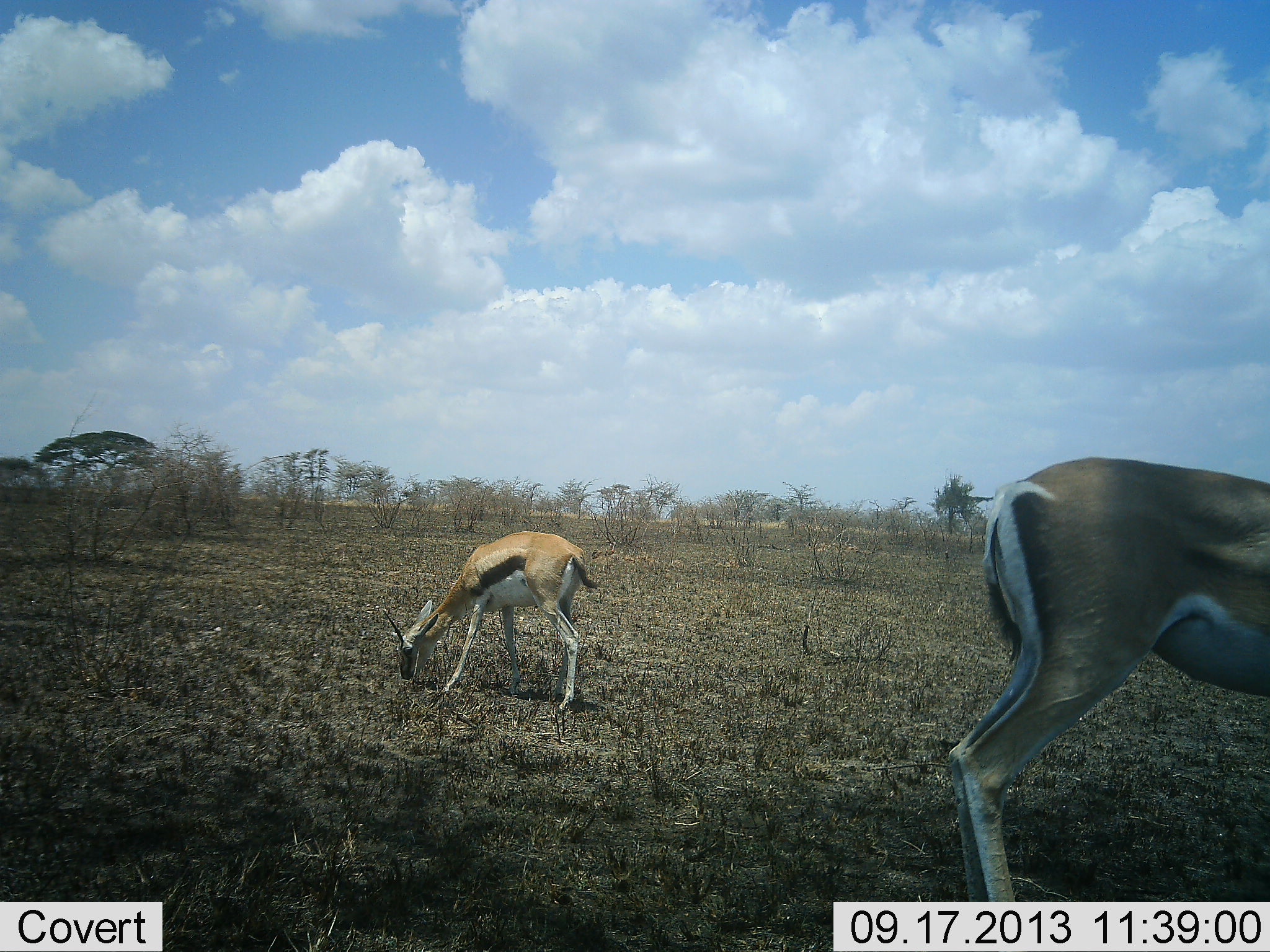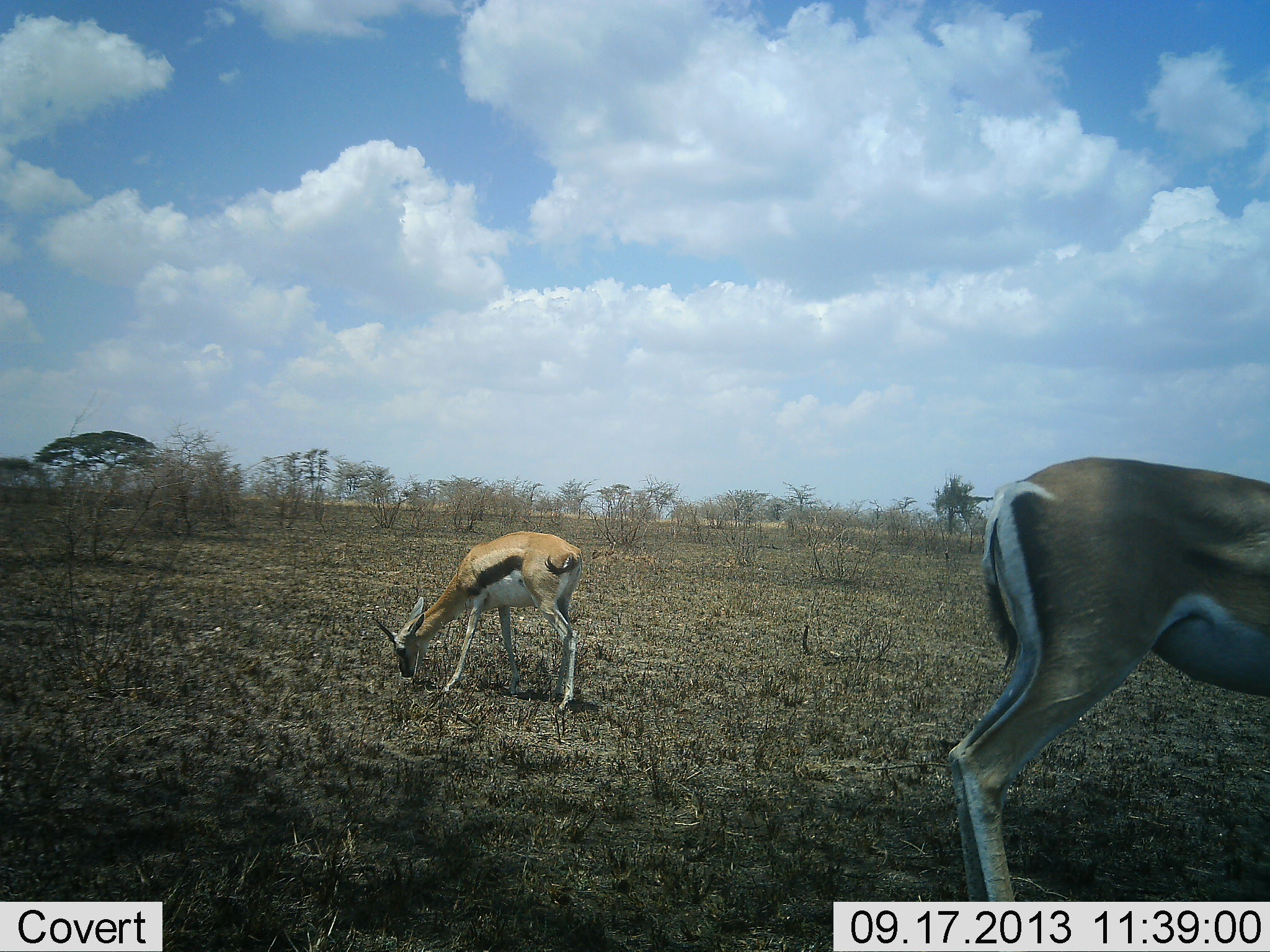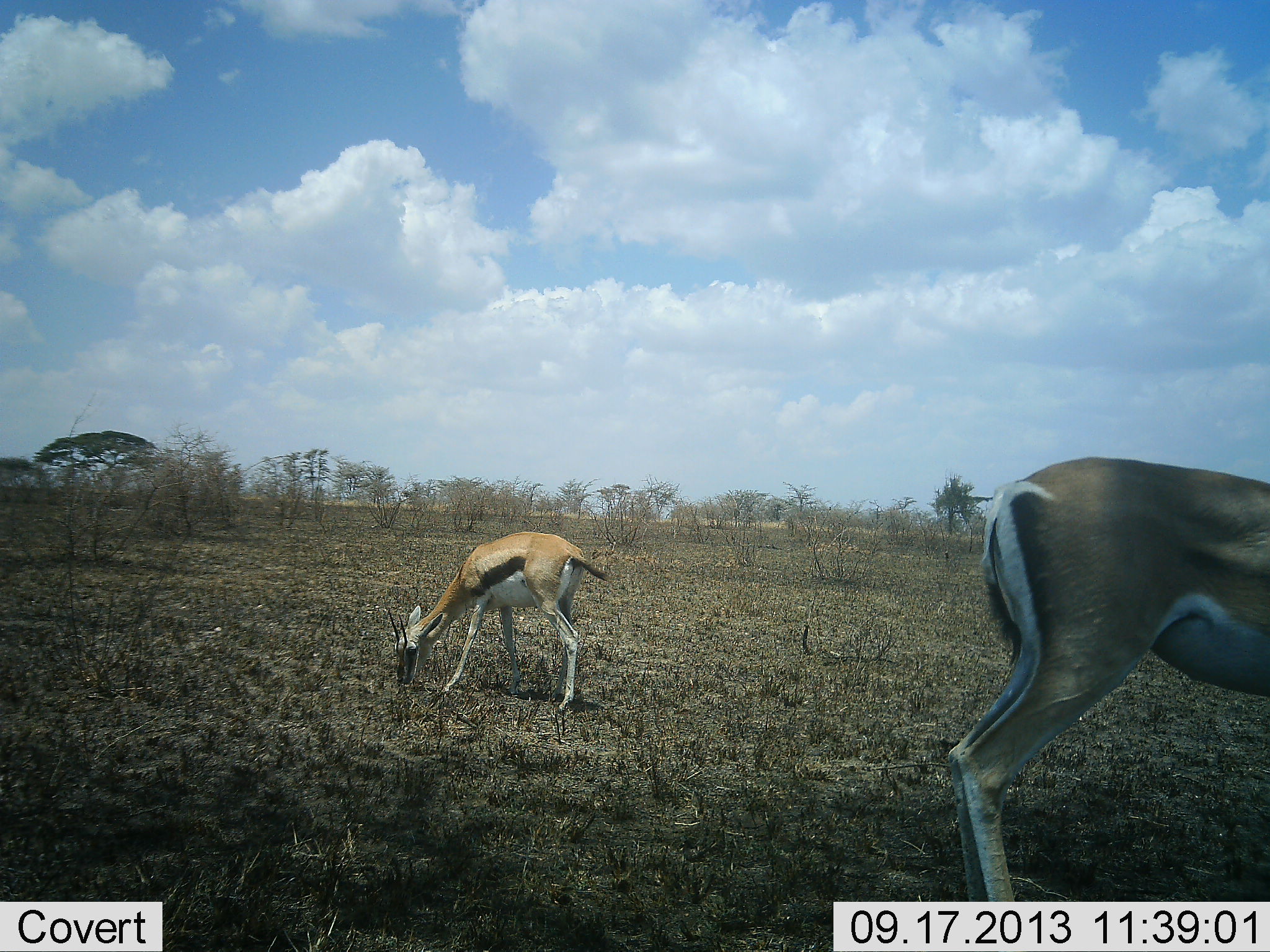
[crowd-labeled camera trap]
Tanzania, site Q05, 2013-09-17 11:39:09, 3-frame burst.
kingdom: Animalia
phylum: Chordata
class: Mammalia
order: Artiodactyla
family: Bovidae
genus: Eudorcas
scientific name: Eudorcas thomsonii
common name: thomson's gazelle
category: gazellethomsons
Gazellethomsons (thomson's gazelle) (Eudorcas thomsonii), count 2. Behavior (volunteer vote fractions): standing 42%, resting 0%, moving 5%, interacting 0%. Young present (vote fraction): 0%. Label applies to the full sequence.